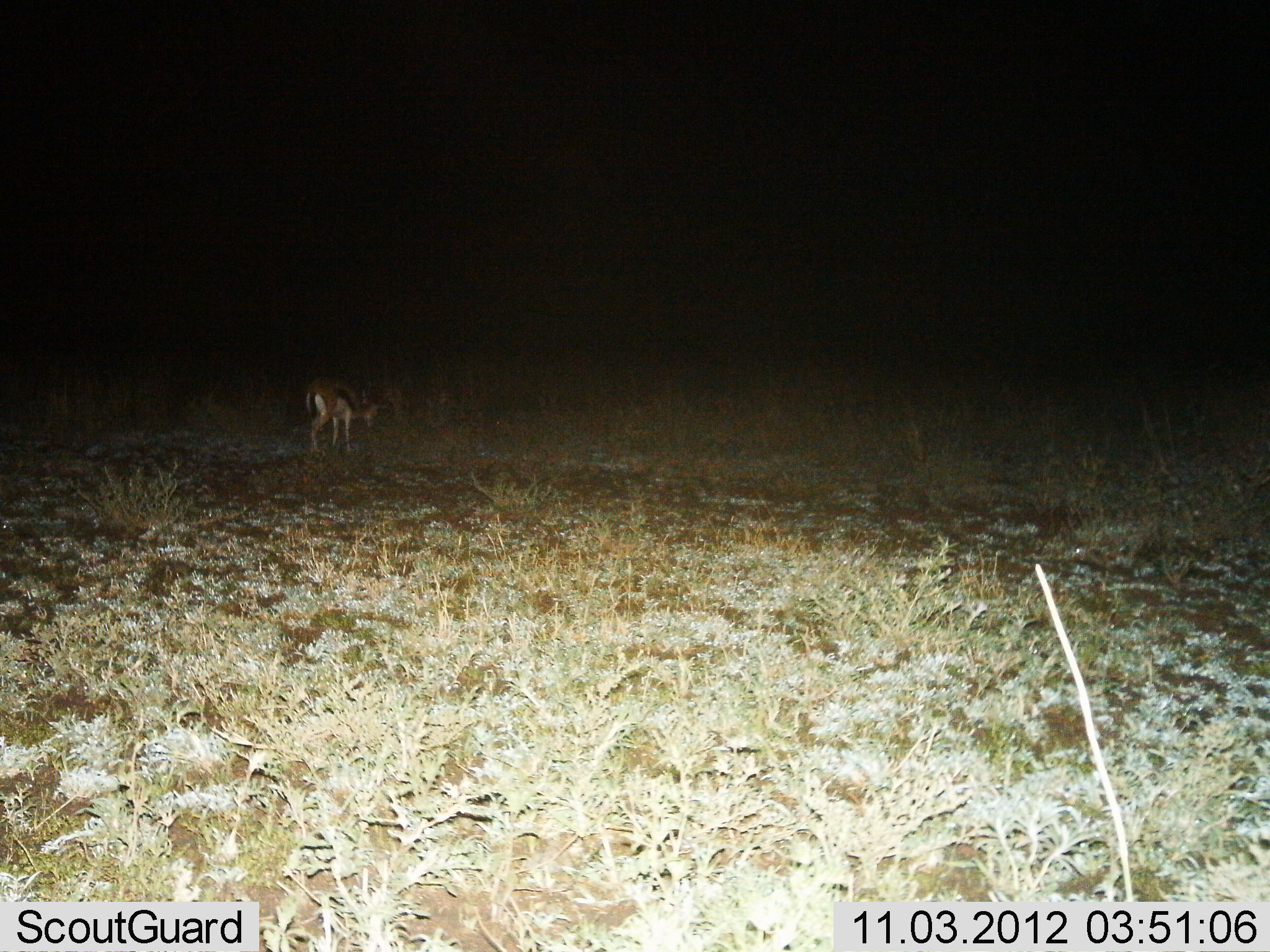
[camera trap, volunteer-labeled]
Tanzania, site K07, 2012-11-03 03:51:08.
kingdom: Animalia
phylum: Chordata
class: Mammalia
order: Artiodactyla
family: Bovidae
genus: Eudorcas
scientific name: Eudorcas thomsonii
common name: thomson's gazelle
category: gazellethomsons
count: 1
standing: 30%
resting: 0%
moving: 30%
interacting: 0%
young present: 0%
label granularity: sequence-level